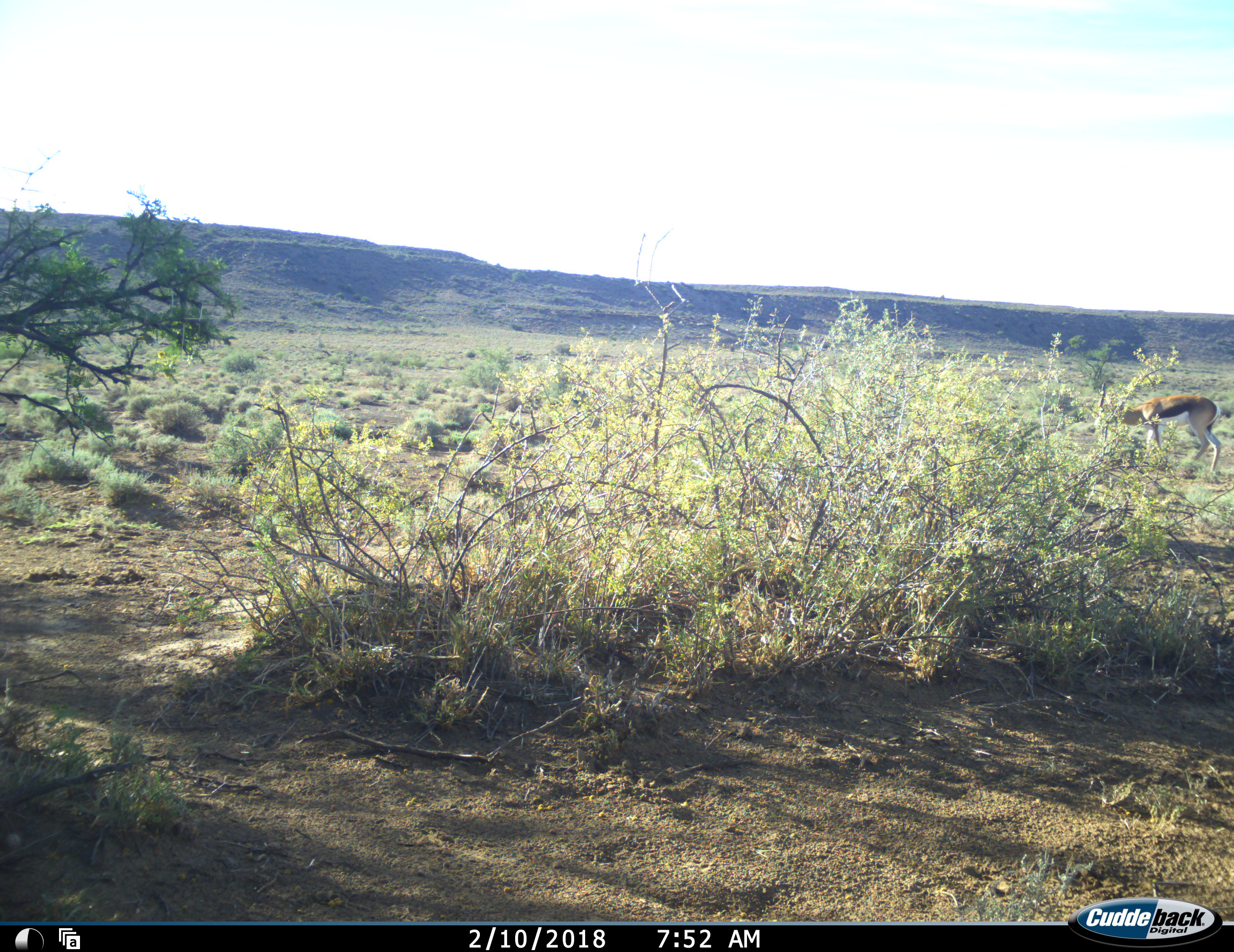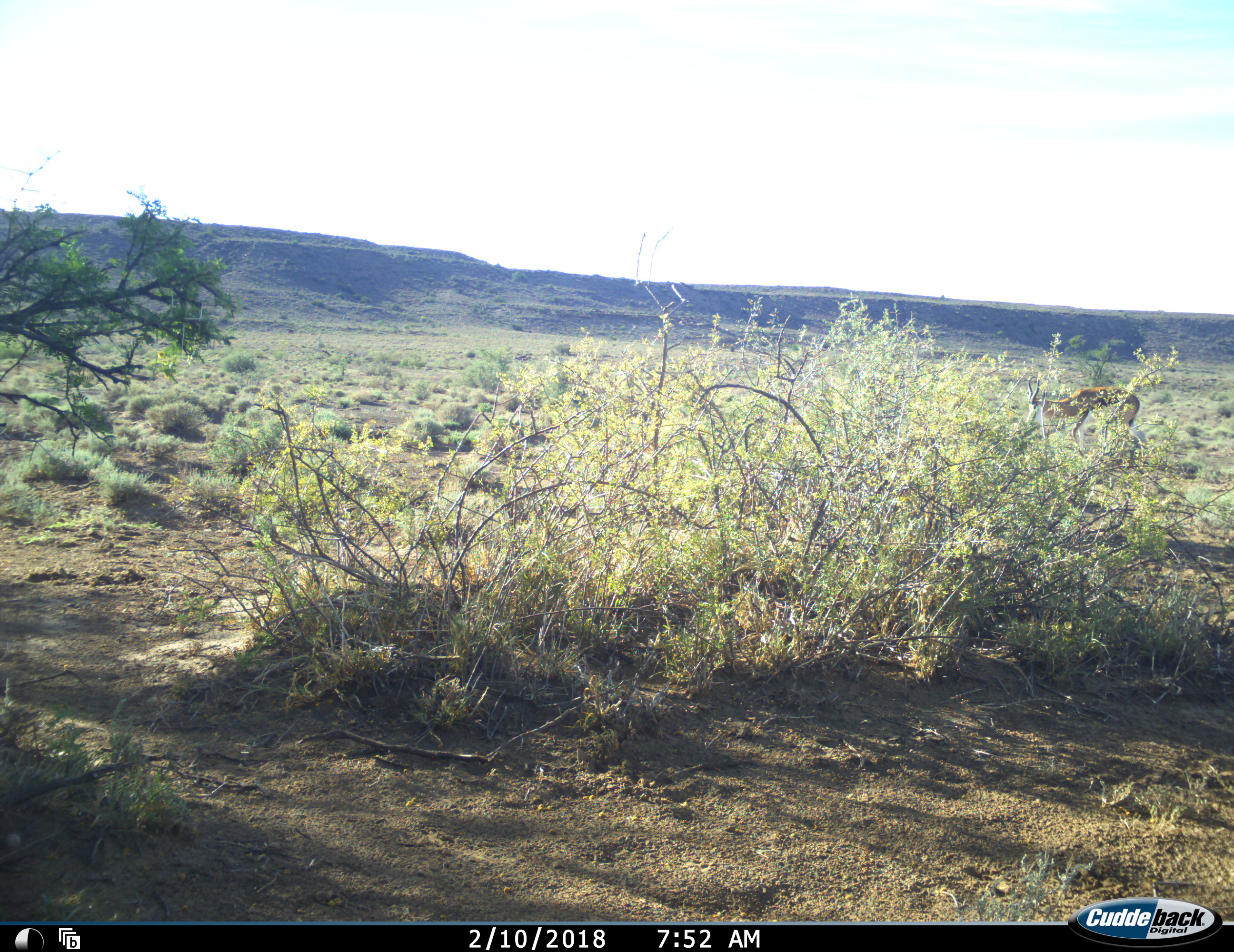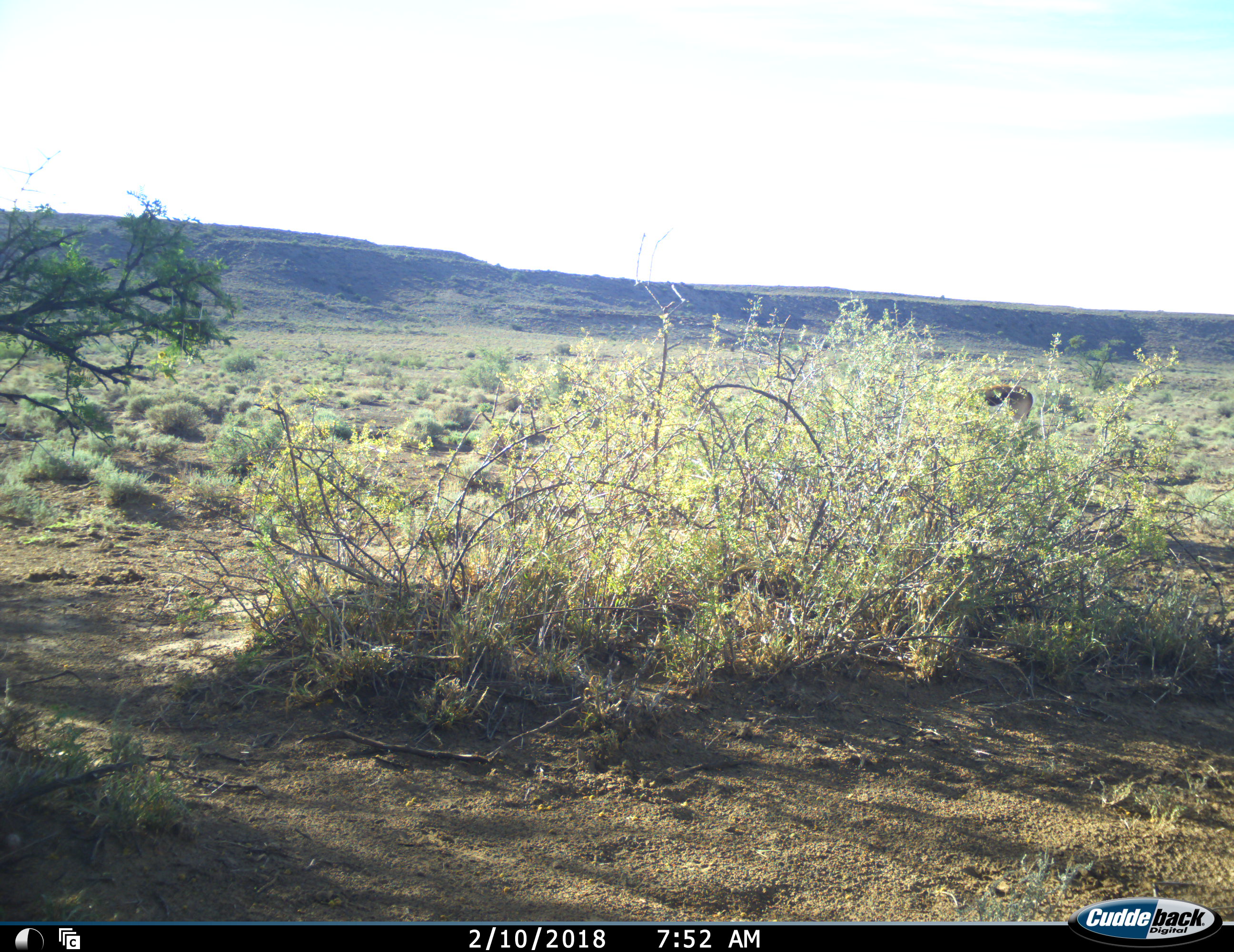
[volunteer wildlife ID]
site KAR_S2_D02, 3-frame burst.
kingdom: Animalia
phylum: Chordata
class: Mammalia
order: Artiodactyla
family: Bovidae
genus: Antidorcas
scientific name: Antidorcas marsupialis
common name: springbok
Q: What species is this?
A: Springbok (Antidorcas marsupialis).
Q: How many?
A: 1.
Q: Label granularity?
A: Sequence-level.